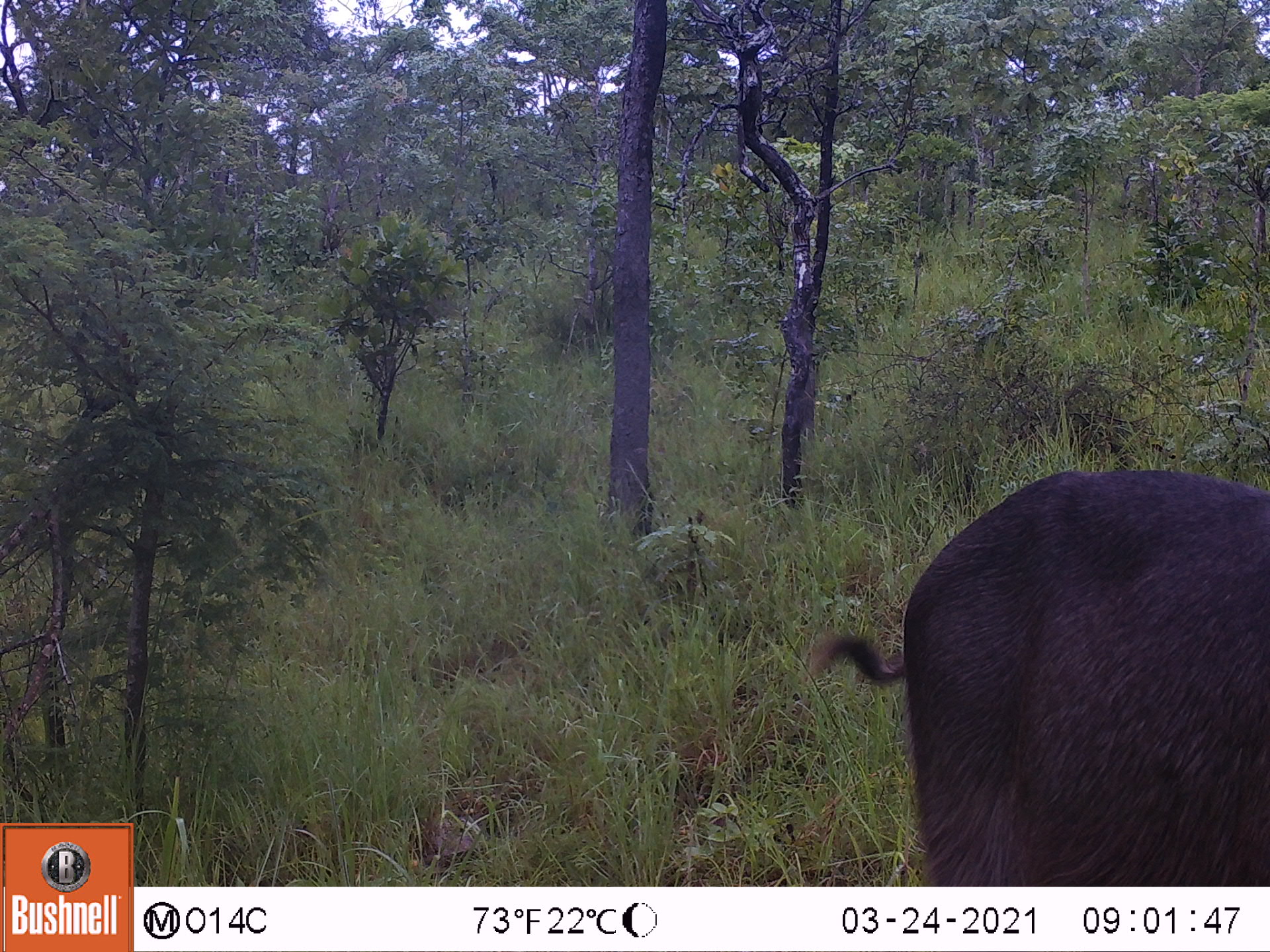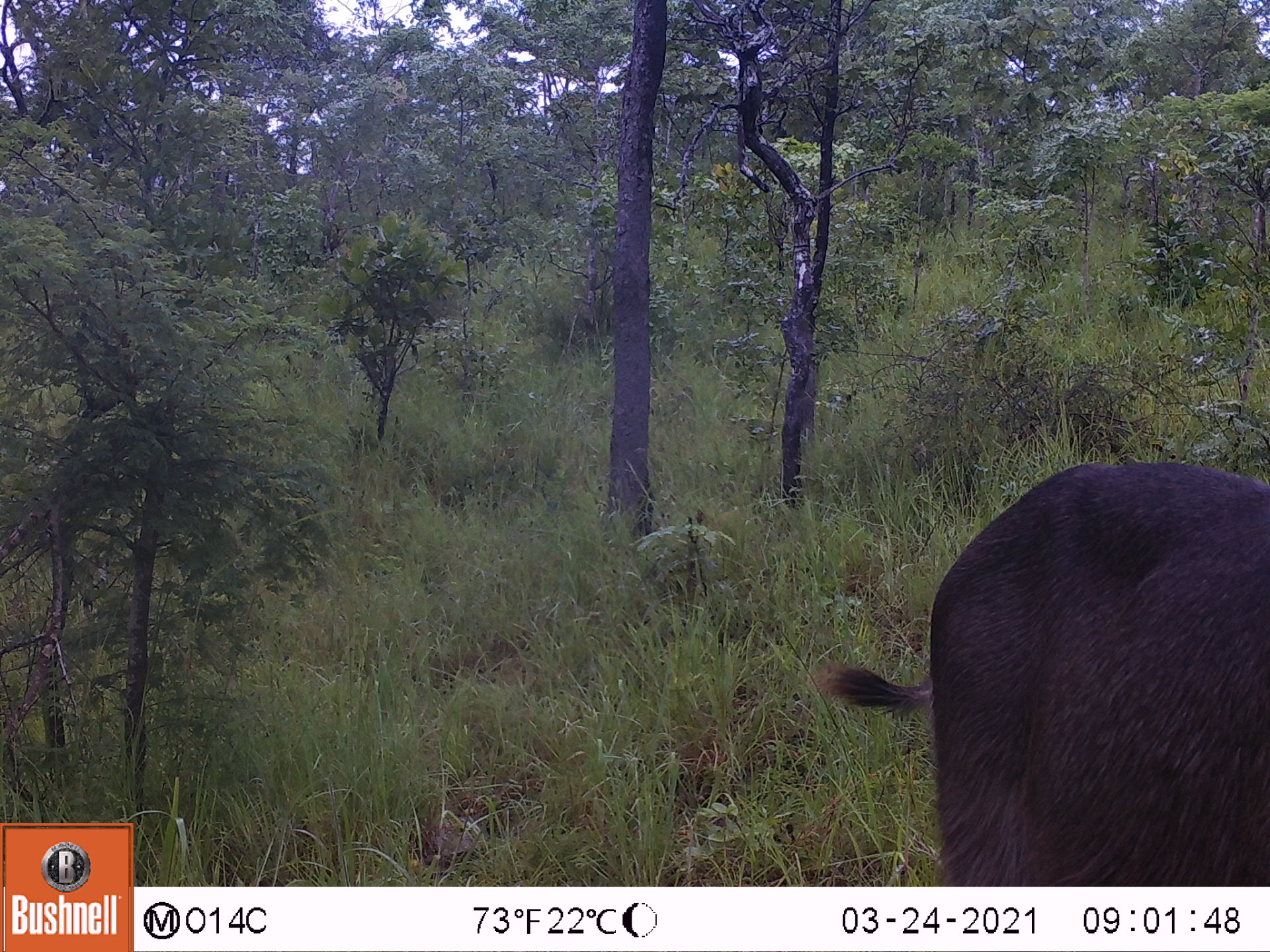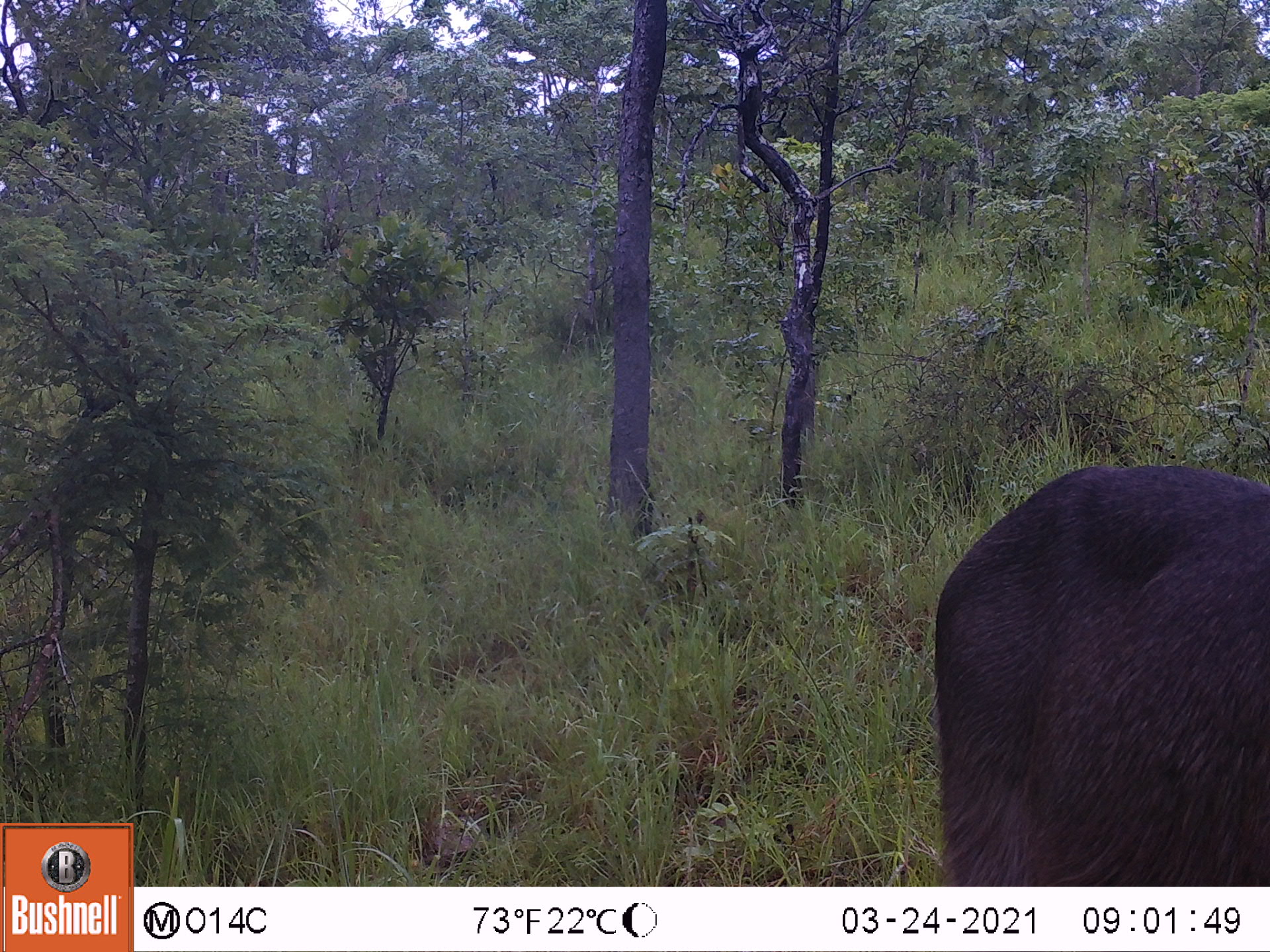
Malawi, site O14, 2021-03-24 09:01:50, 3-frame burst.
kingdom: Animalia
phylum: Chordata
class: Mammalia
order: Artiodactyla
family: Bovidae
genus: Kobus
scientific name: Kobus ellipsiprymnus ellipsiprymnus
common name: common waterbuck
Common waterbuck (Kobus ellipsiprymnus ellipsiprymnus), count 1.